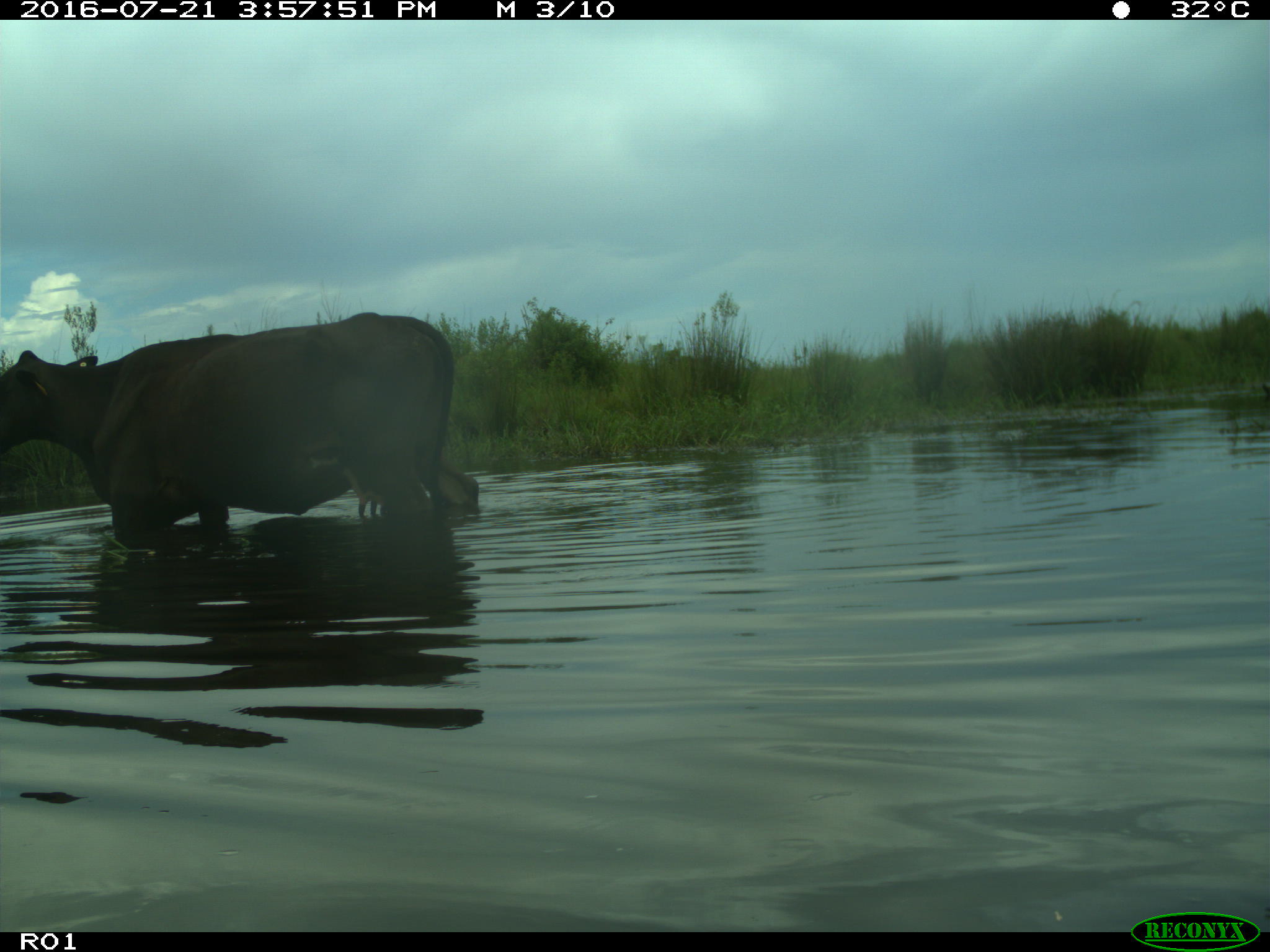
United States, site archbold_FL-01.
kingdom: Animalia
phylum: Chordata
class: Mammalia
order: Artiodactyla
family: Bovidae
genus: Bos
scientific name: Bos taurus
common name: domestic cow